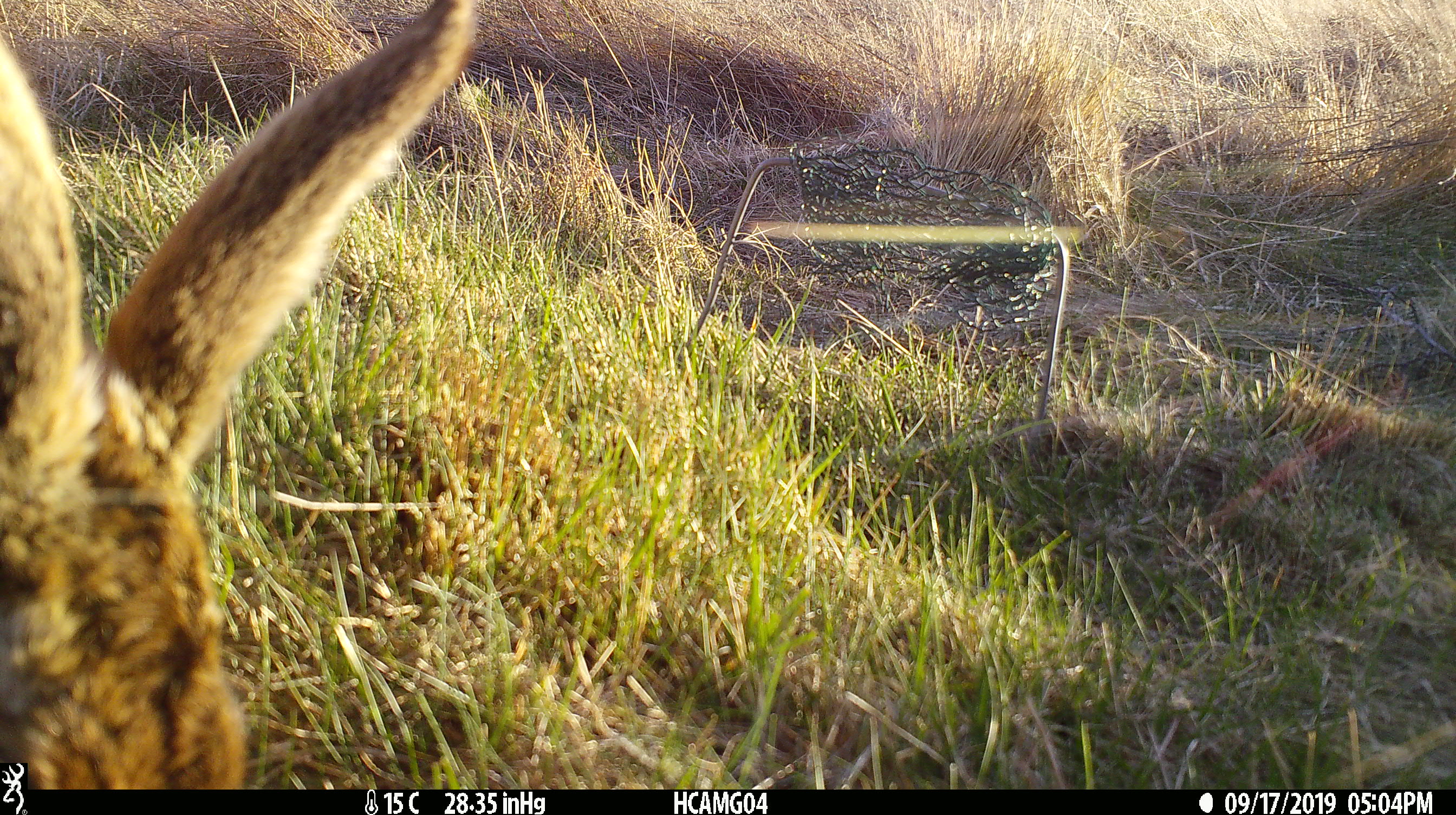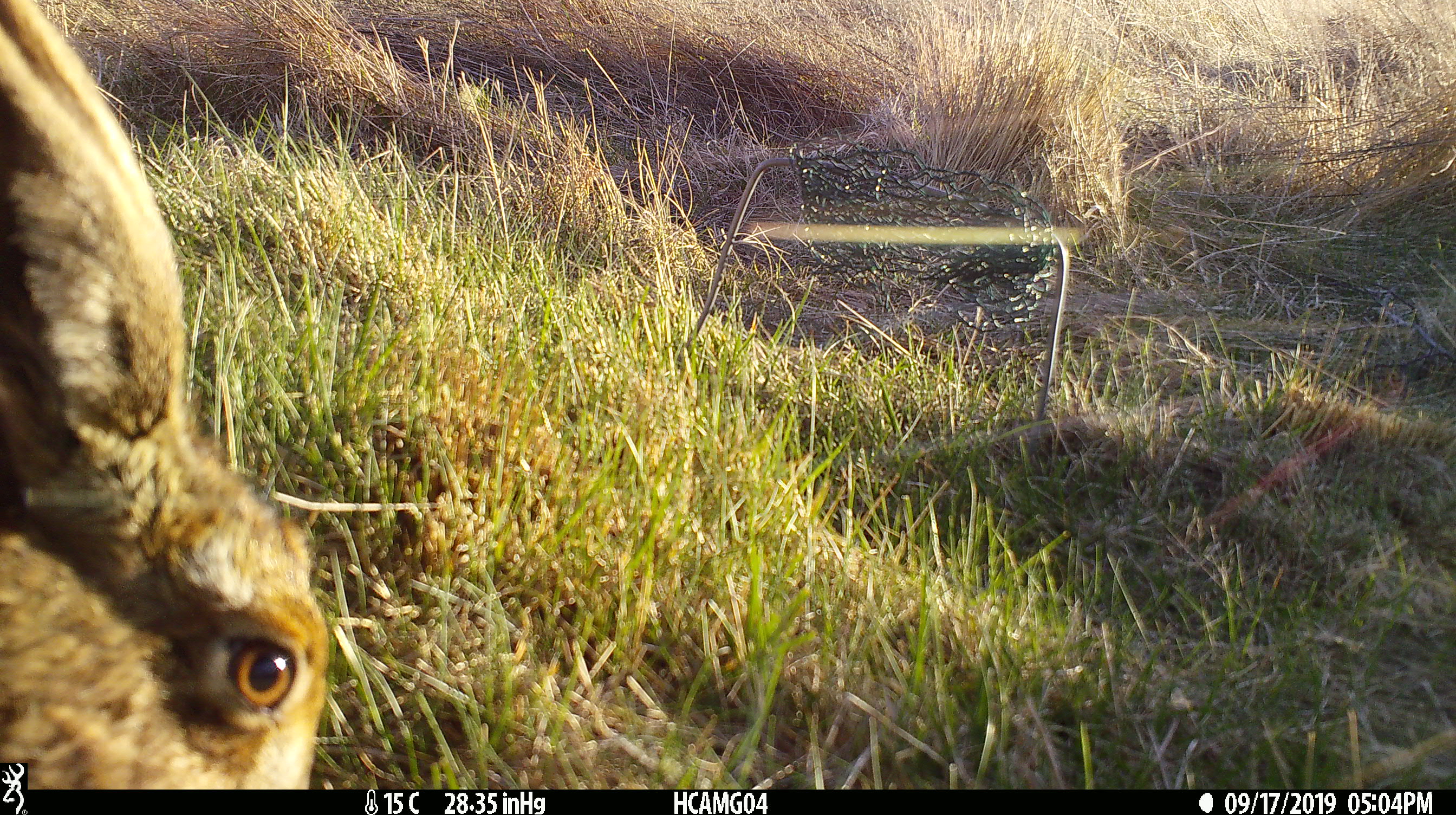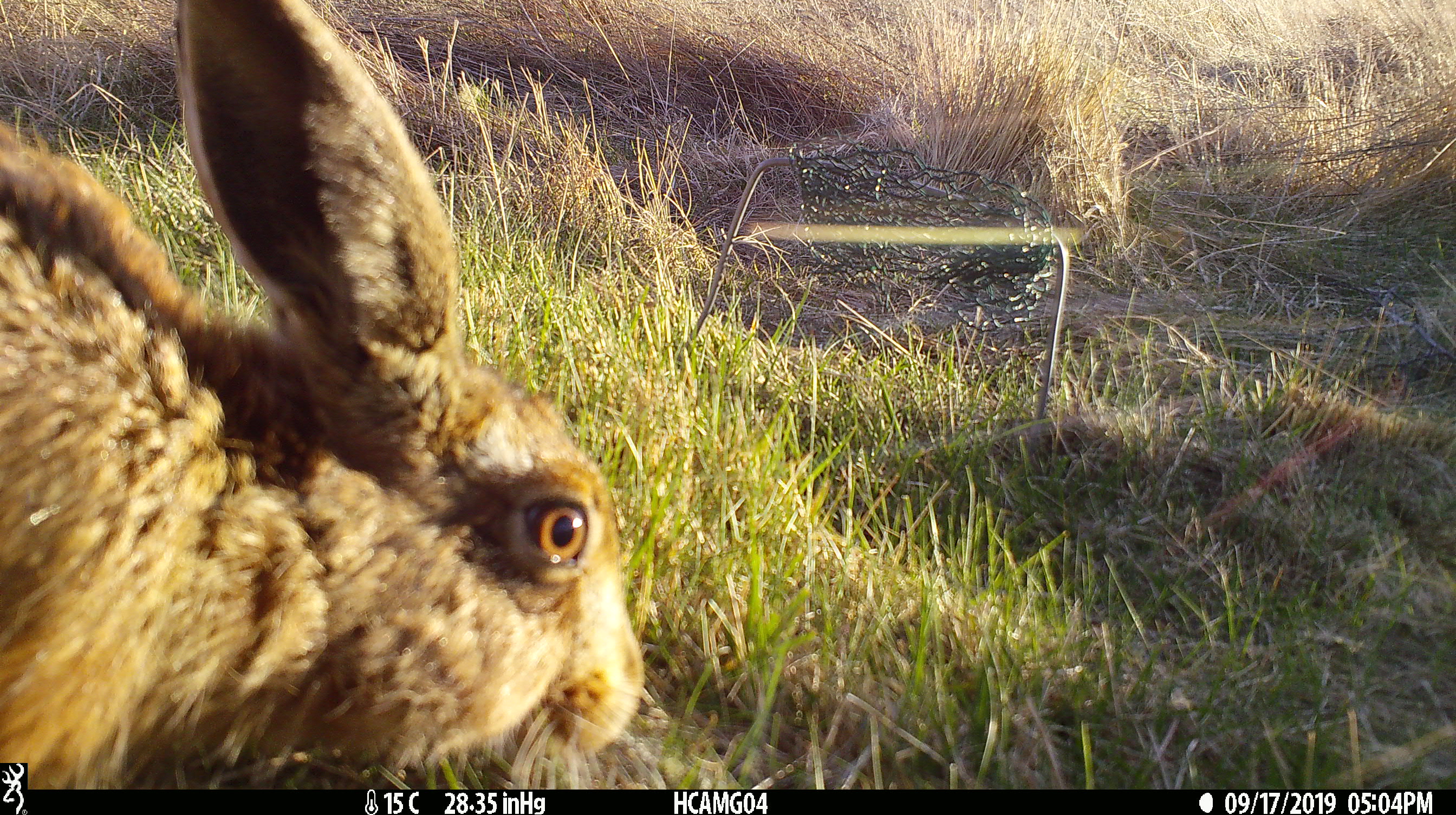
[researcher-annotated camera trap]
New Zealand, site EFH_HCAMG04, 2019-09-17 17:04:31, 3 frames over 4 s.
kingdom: Animalia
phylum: Chordata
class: Mammalia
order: Lagomorpha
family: Leporidae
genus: Lepus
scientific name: Lepus europaeus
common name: brown hare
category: hare